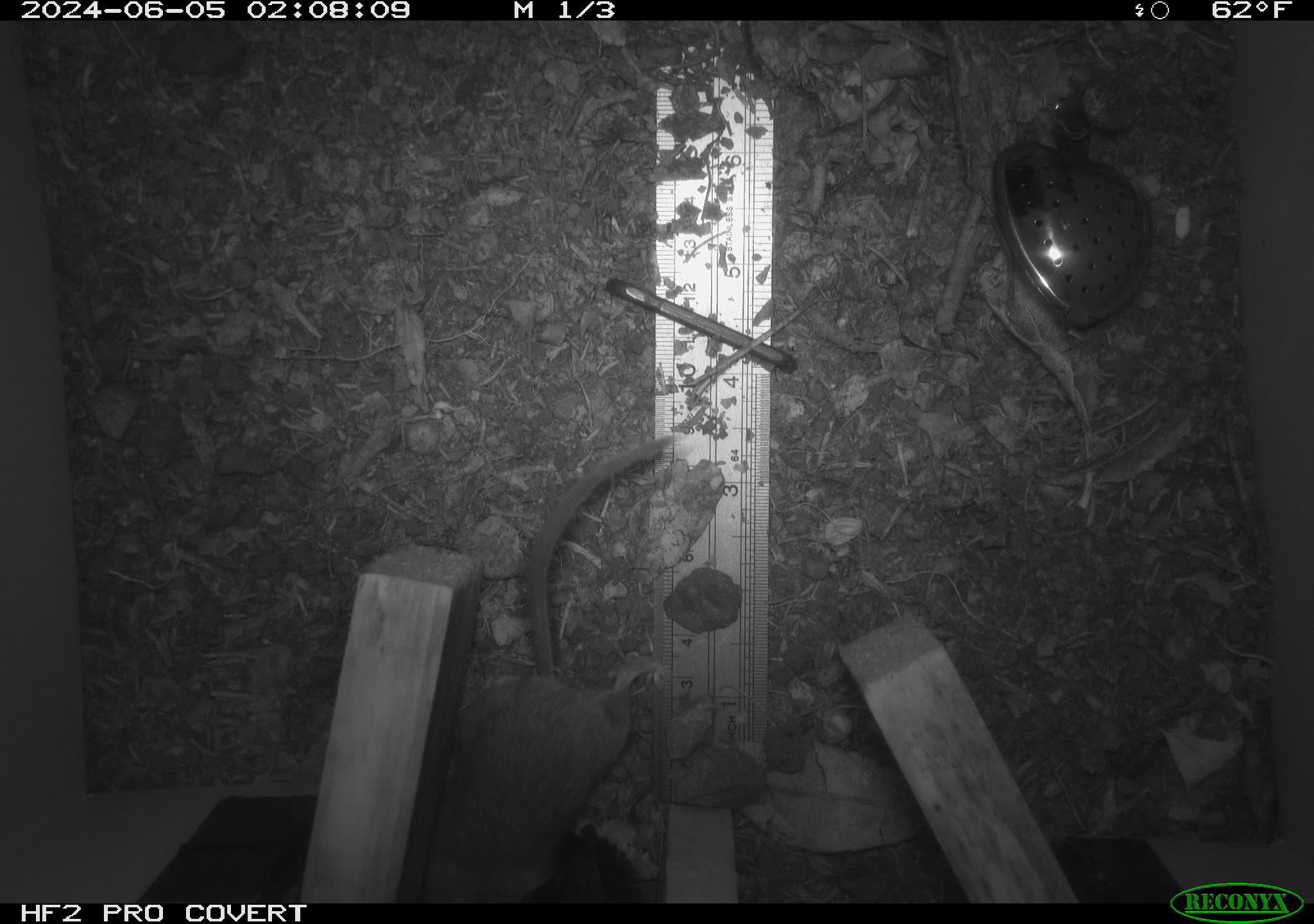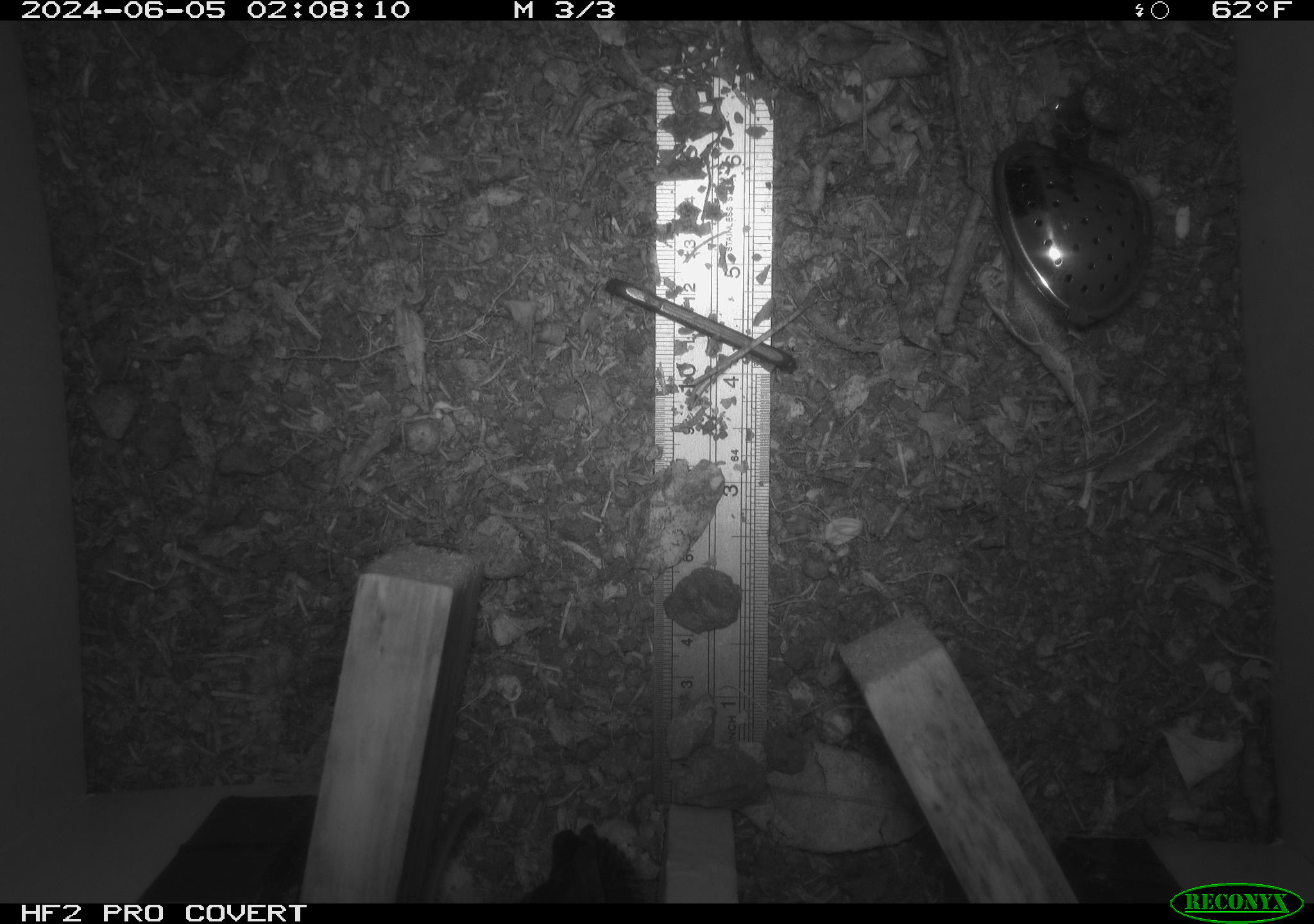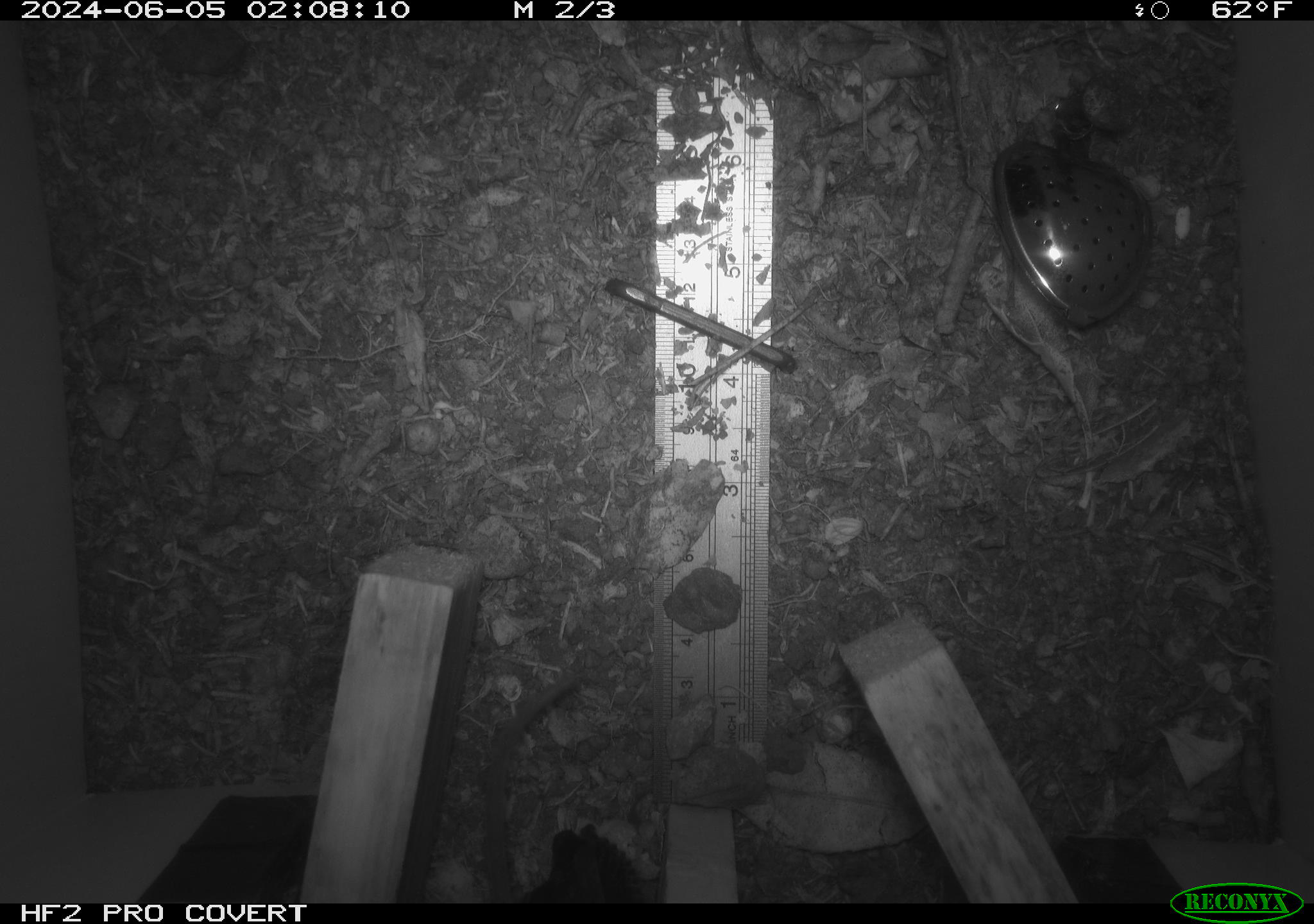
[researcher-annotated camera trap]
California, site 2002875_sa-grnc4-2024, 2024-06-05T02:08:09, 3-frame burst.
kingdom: Animalia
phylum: Chordata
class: Mammalia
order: Rodentia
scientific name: Rodentia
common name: rodent